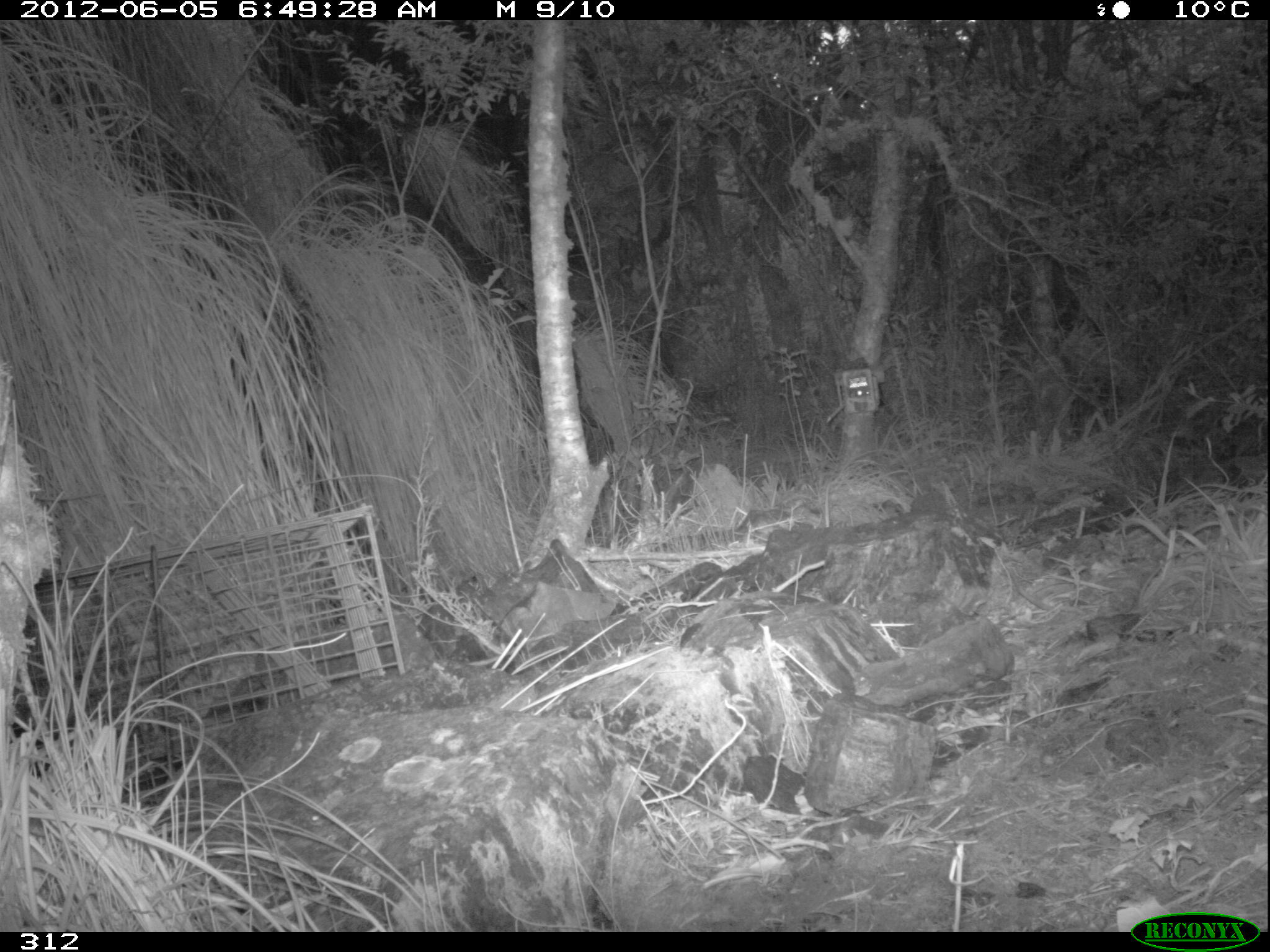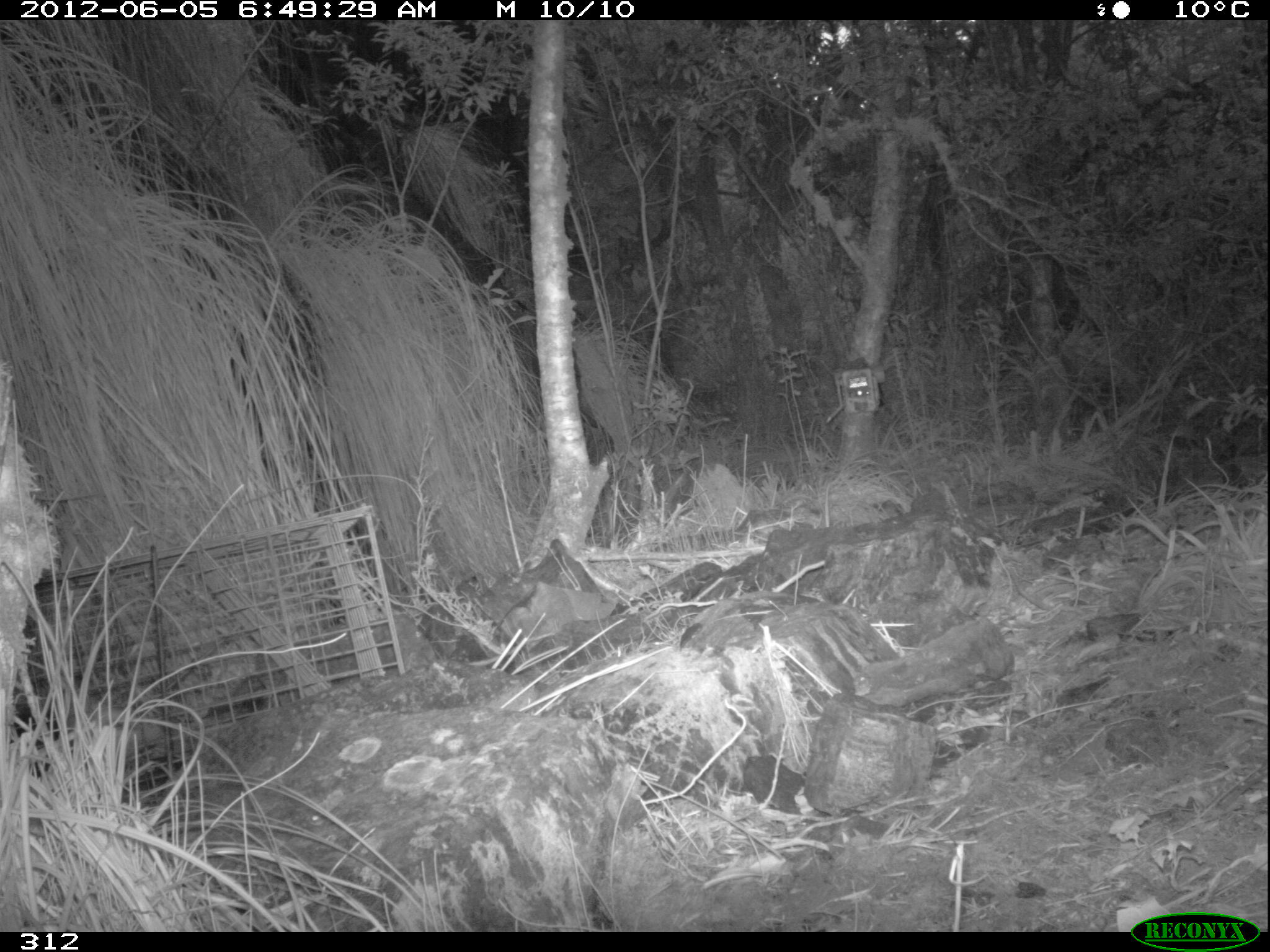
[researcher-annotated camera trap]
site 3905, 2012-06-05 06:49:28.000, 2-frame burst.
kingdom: Animalia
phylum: Chordata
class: Mammalia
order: Didelphimorphia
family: Didelphidae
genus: Didelphis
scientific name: Didelphis pernigra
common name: andean white-eared opossum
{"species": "Didelphis pernigra (andean white-eared opossum)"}